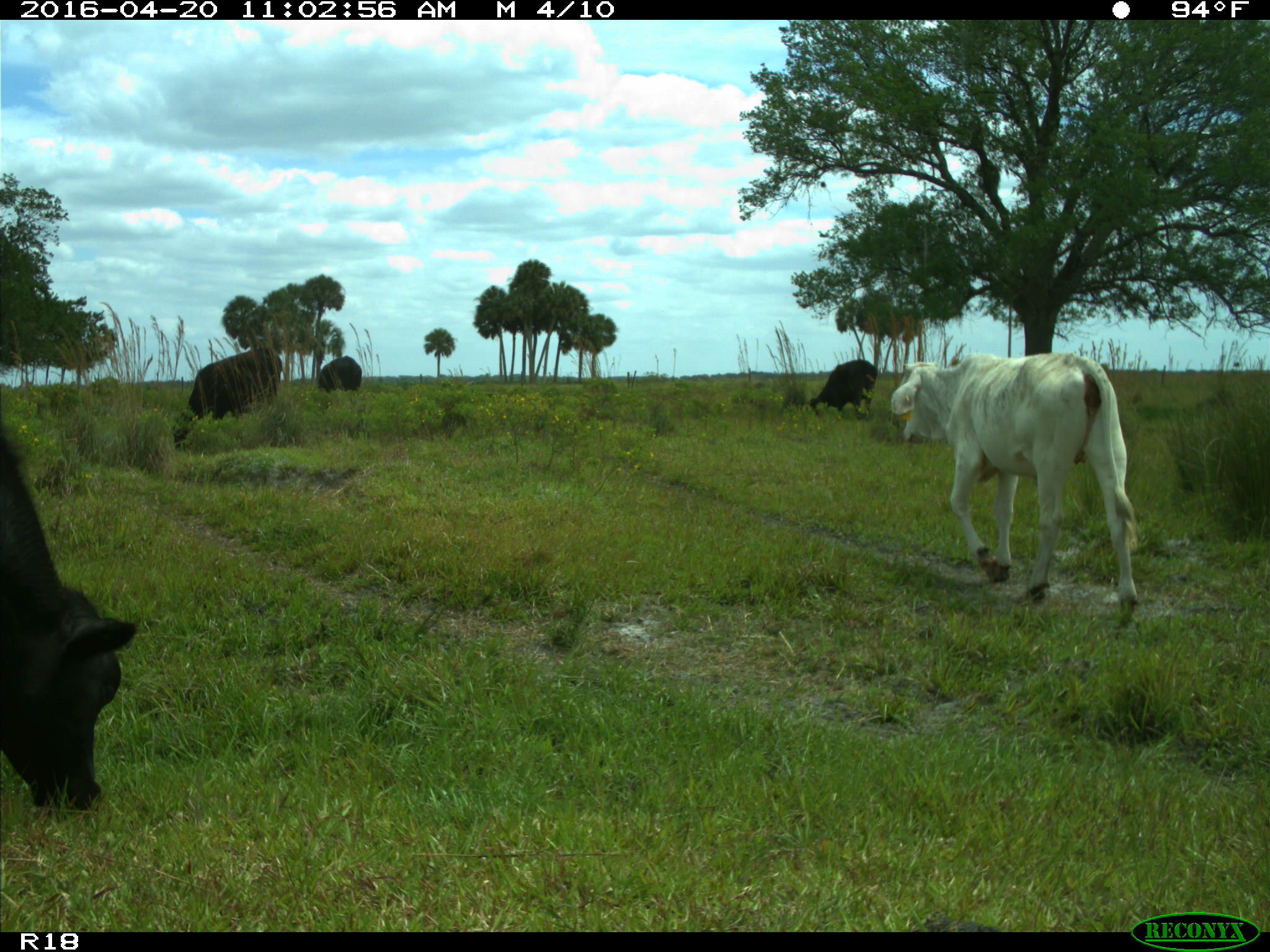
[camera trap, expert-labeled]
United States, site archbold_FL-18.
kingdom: Animalia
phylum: Chordata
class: Mammalia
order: Artiodactyla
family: Bovidae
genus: Bos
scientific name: Bos taurus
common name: domestic cow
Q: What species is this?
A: Bos taurus (domestic cow).